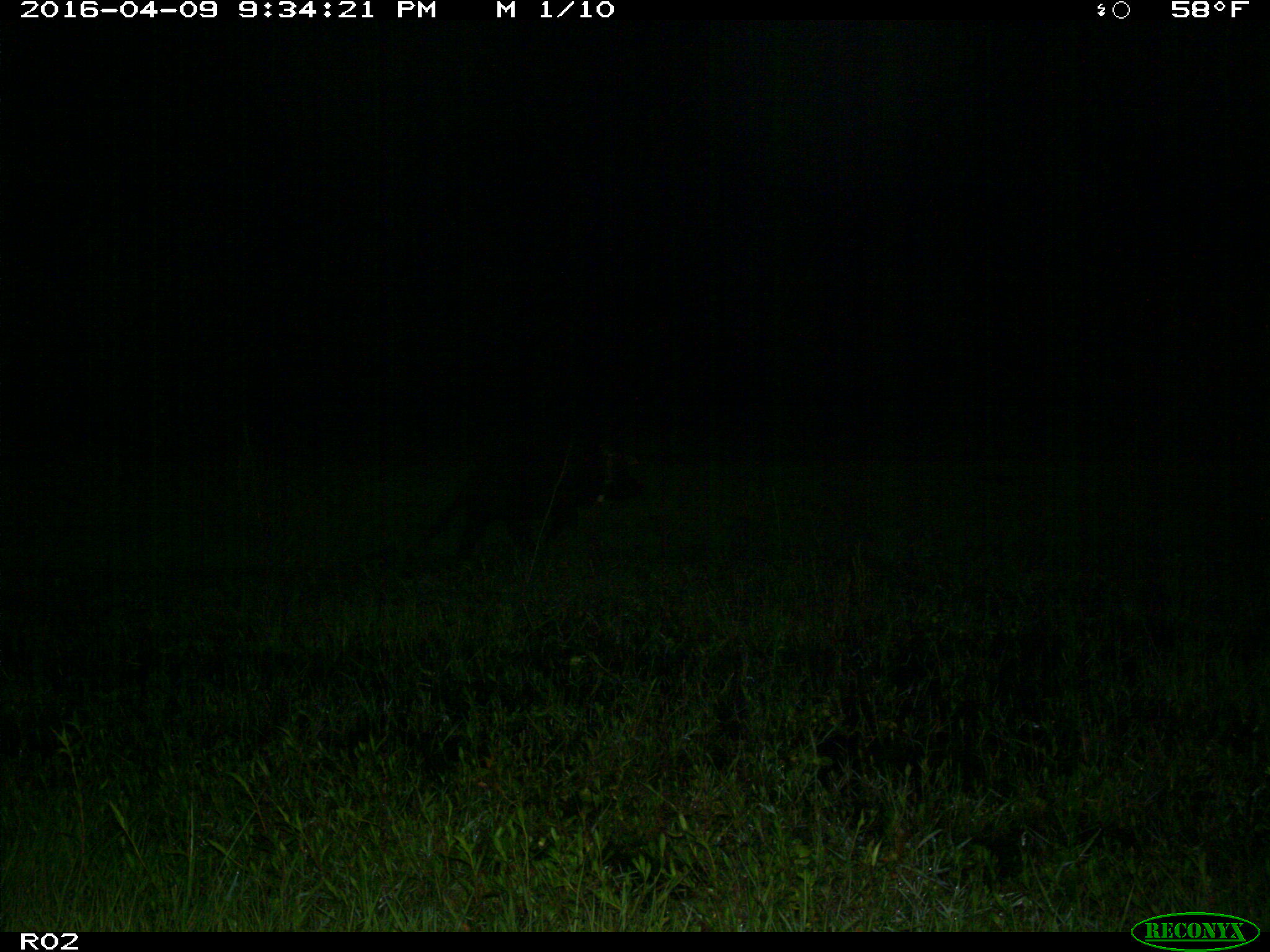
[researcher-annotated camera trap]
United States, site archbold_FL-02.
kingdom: Animalia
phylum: Chordata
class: Mammalia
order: Artiodactyla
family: Suidae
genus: Sus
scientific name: Sus scrofa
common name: wild boar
Sus scrofa (wild boar).